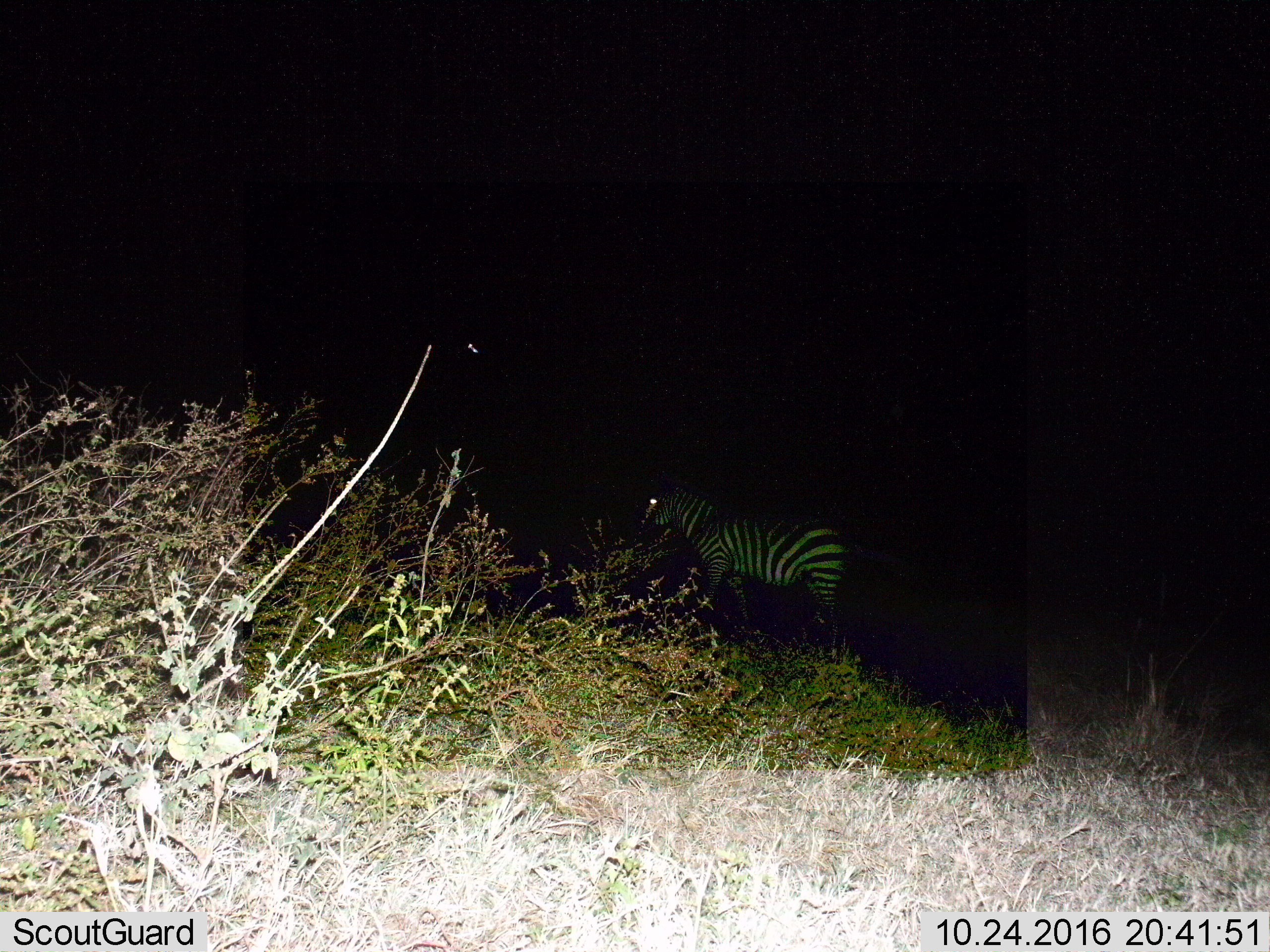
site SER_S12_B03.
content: unidentified animal